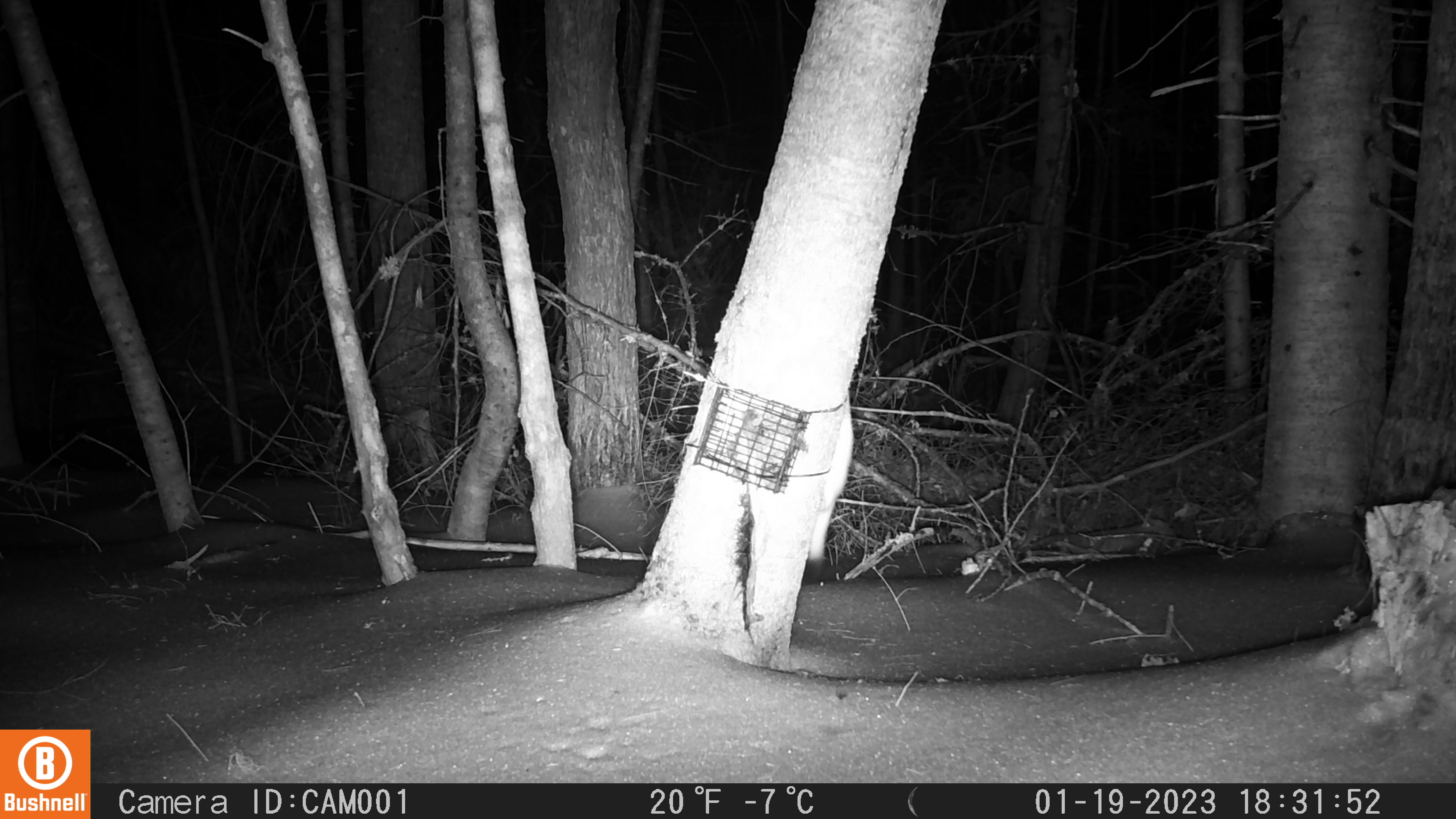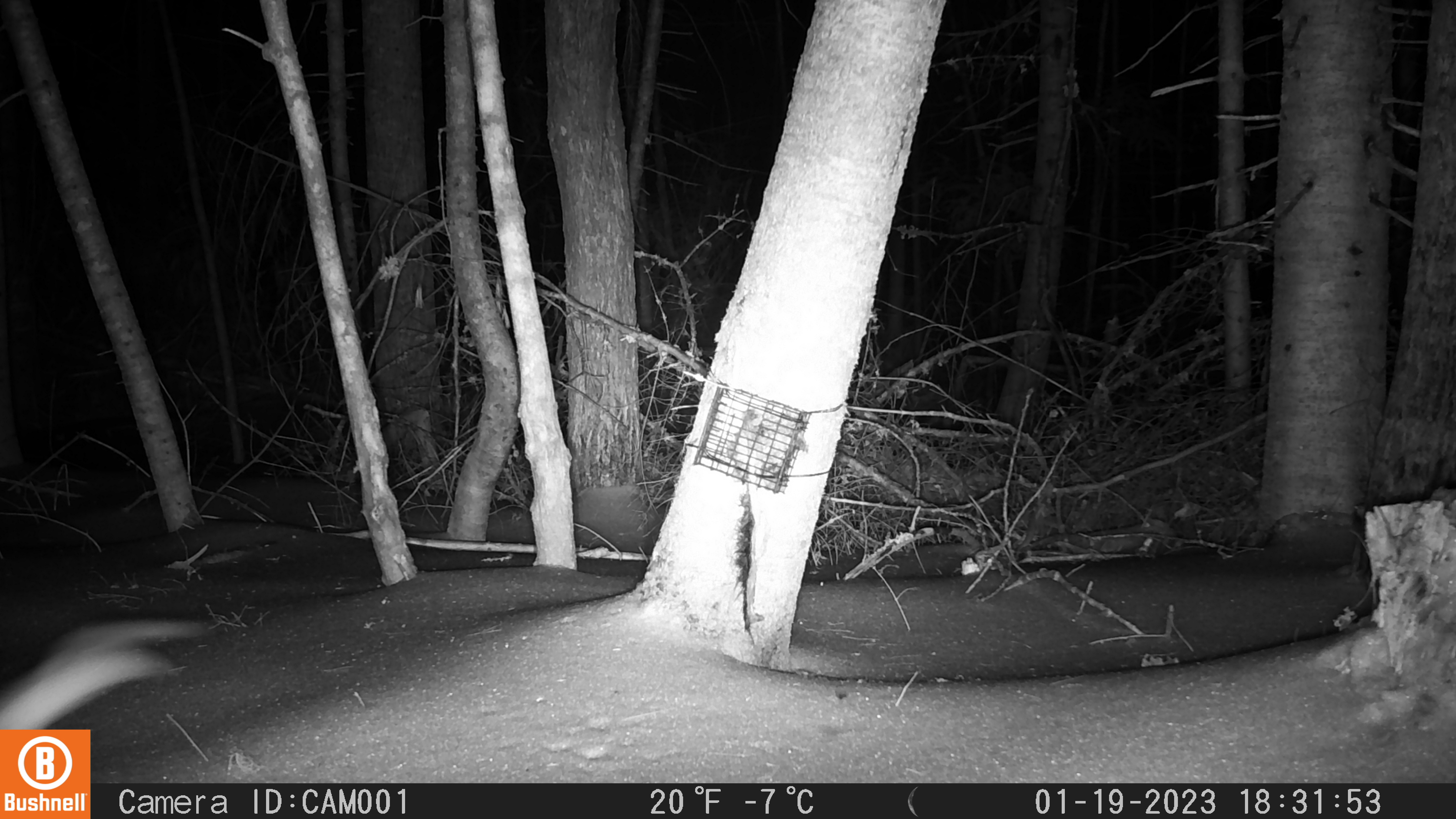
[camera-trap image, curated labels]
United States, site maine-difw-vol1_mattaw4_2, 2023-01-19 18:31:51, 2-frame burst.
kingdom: Animalia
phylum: Chordata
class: Mammalia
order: Carnivora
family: Mustelidae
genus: Neogale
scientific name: Neogale frenata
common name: long-tailed weasel